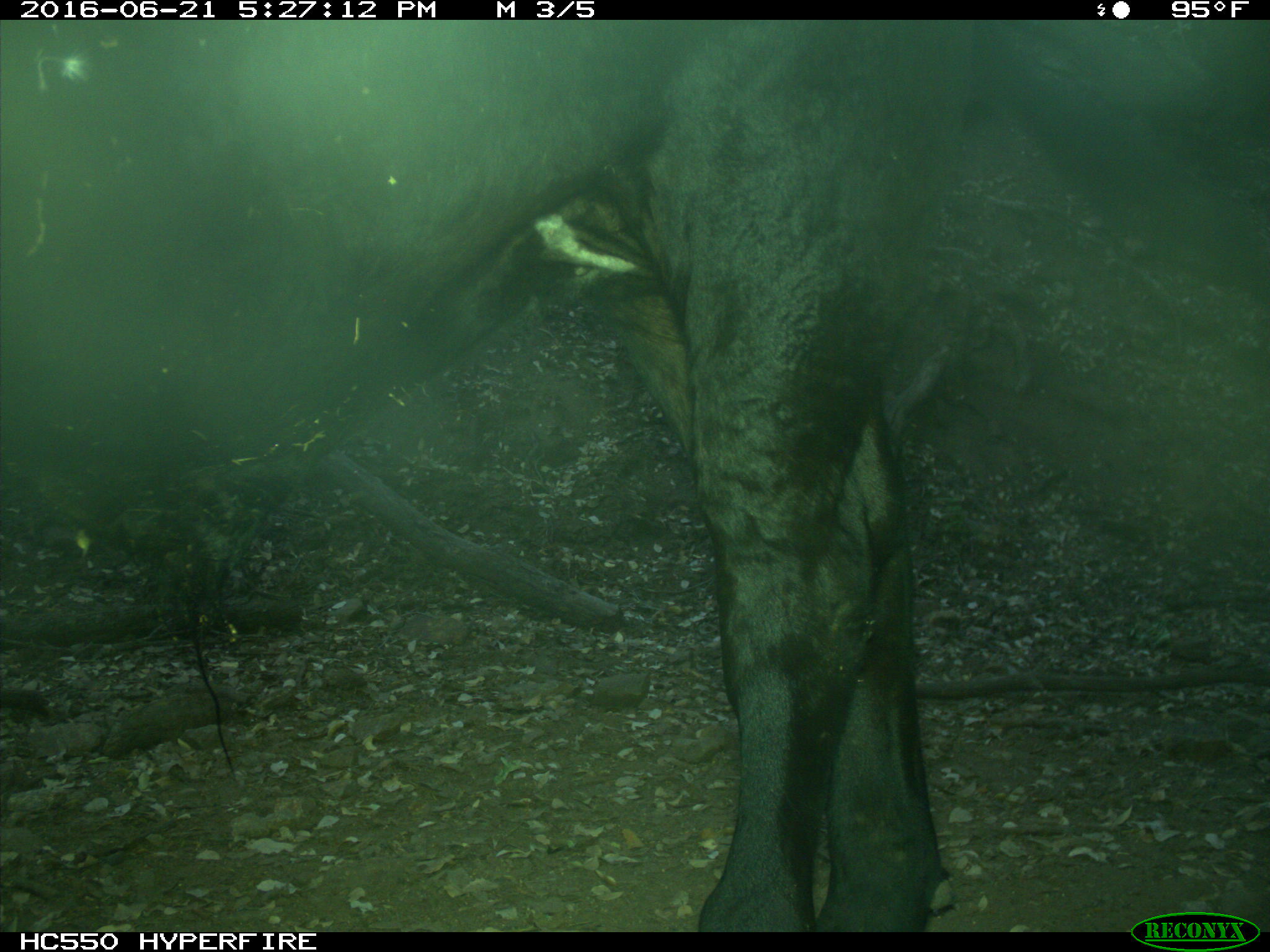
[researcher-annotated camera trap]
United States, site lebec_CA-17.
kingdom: Animalia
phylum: Chordata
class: Mammalia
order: Artiodactyla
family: Bovidae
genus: Bos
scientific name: Bos taurus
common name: domestic cow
Bos taurus (domestic cow).